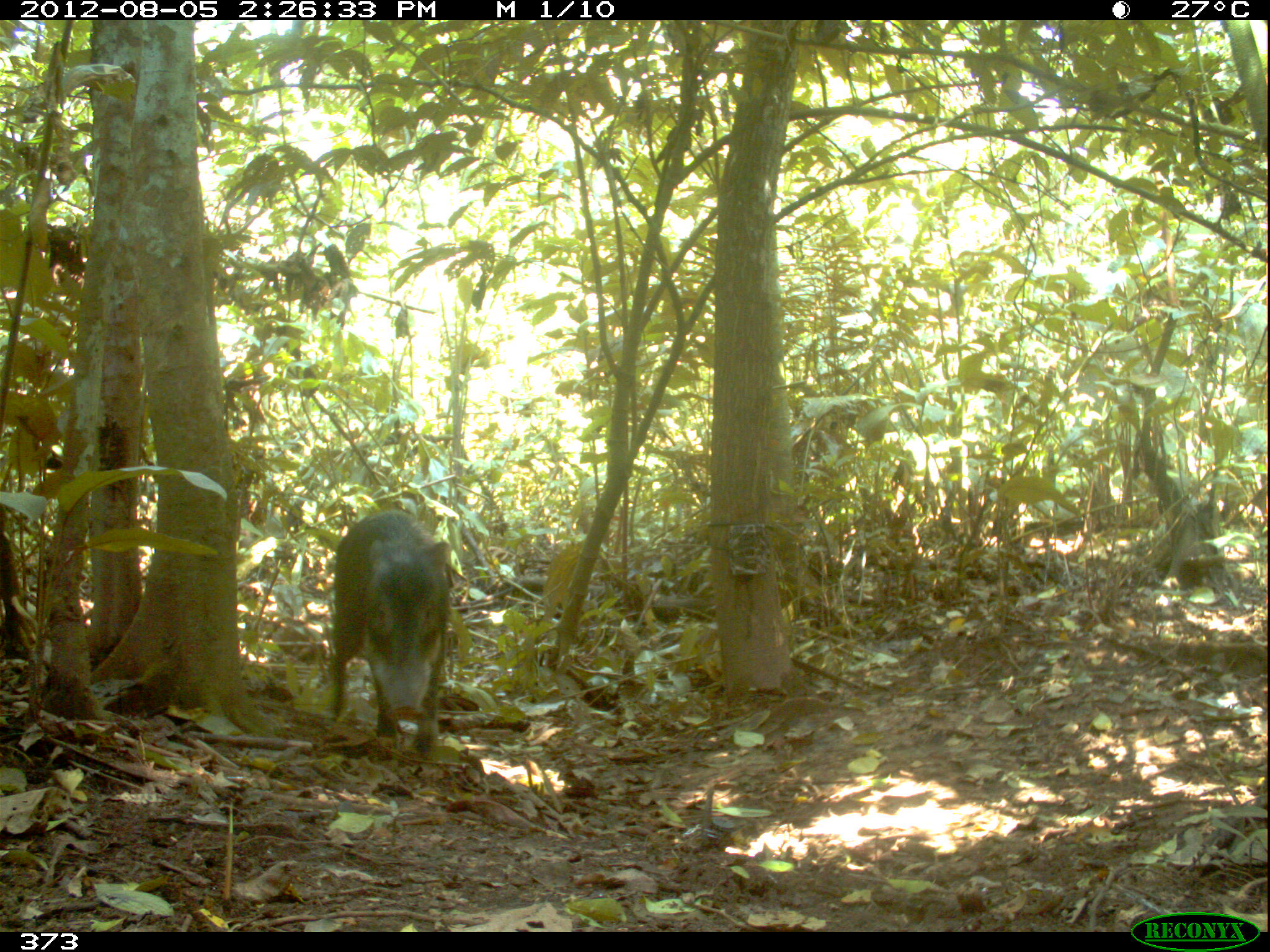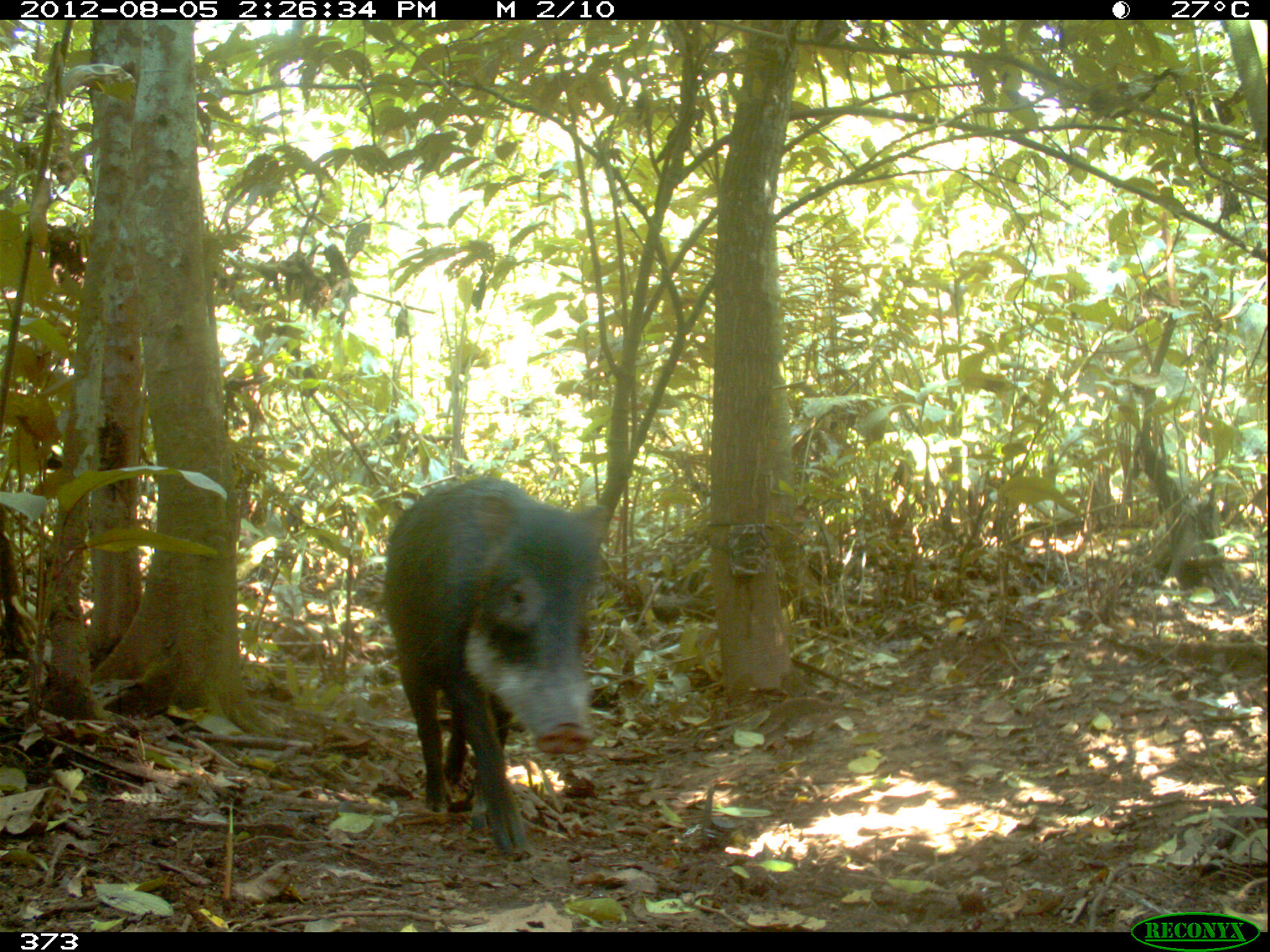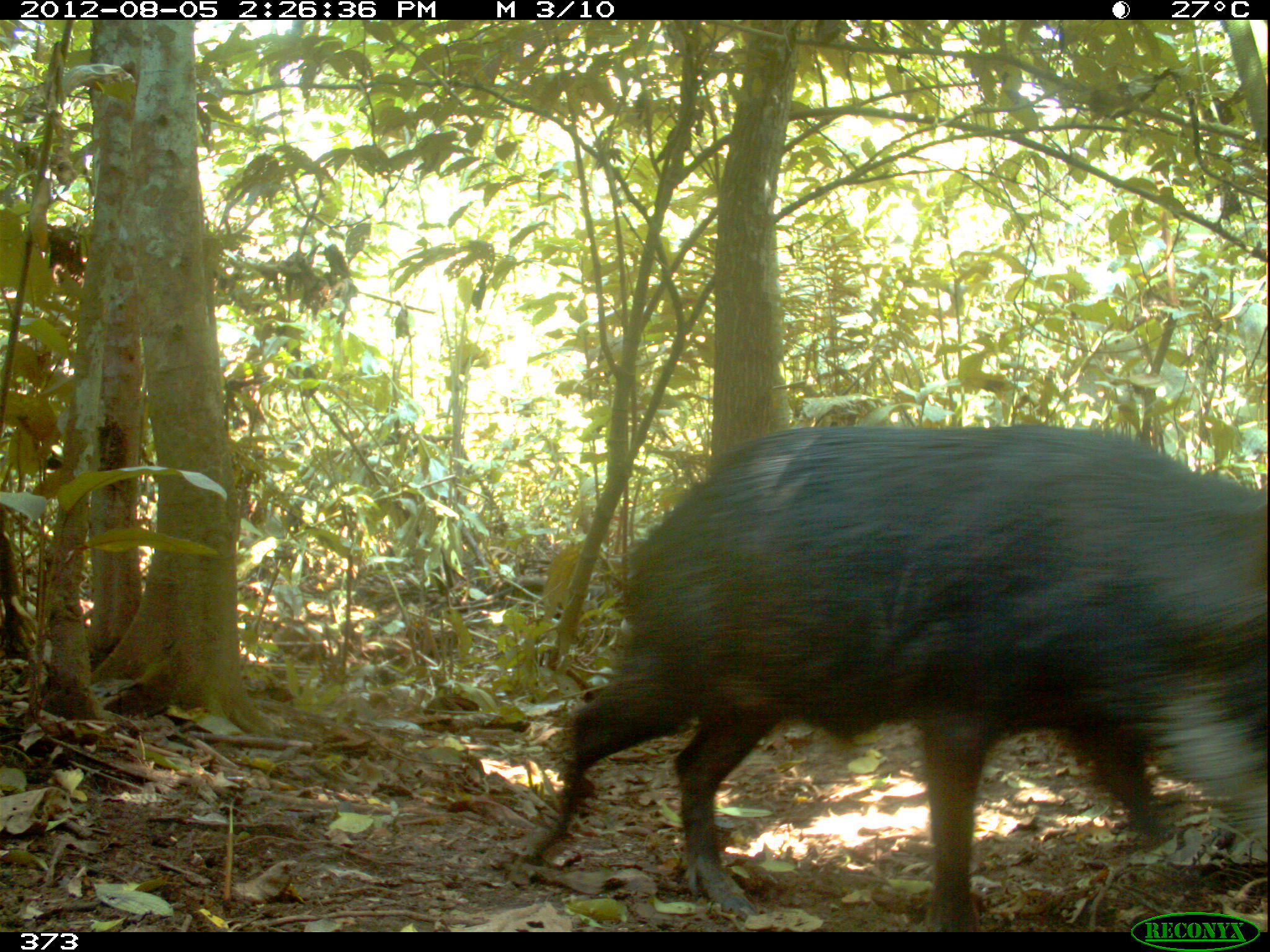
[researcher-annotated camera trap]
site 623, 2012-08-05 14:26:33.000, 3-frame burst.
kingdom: Animalia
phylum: Chordata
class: Mammalia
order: Artiodactyla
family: Tayassuidae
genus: Tayassu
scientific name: Tayassu pecari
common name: white-lipped peccary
Tayassu pecari (white-lipped peccary).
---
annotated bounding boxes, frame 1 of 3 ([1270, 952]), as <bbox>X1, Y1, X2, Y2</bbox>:
tayassu pecari: <bbox>322, 506, 458, 758</bbox>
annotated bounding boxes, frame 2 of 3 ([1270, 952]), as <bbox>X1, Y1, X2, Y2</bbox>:
tayassu pecari: <bbox>378, 470, 611, 863</bbox>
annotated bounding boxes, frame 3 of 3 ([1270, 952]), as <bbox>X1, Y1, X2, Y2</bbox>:
tayassu pecari: <bbox>511, 416, 1265, 927</bbox>